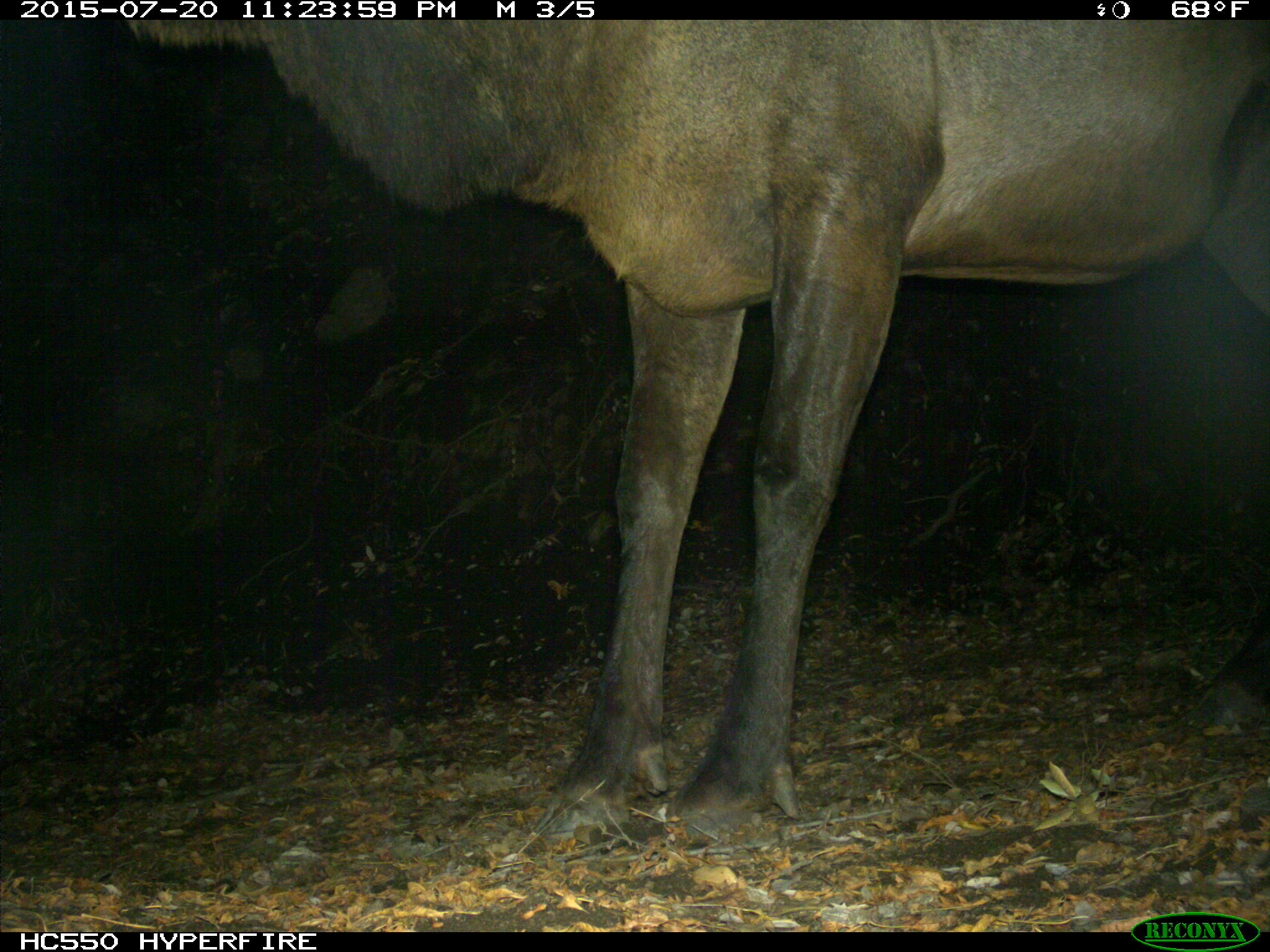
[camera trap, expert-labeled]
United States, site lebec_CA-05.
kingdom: Animalia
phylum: Chordata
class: Mammalia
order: Artiodactyla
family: Cervidae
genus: Cervus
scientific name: Cervus canadensis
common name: elk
Cervus canadensis (elk).